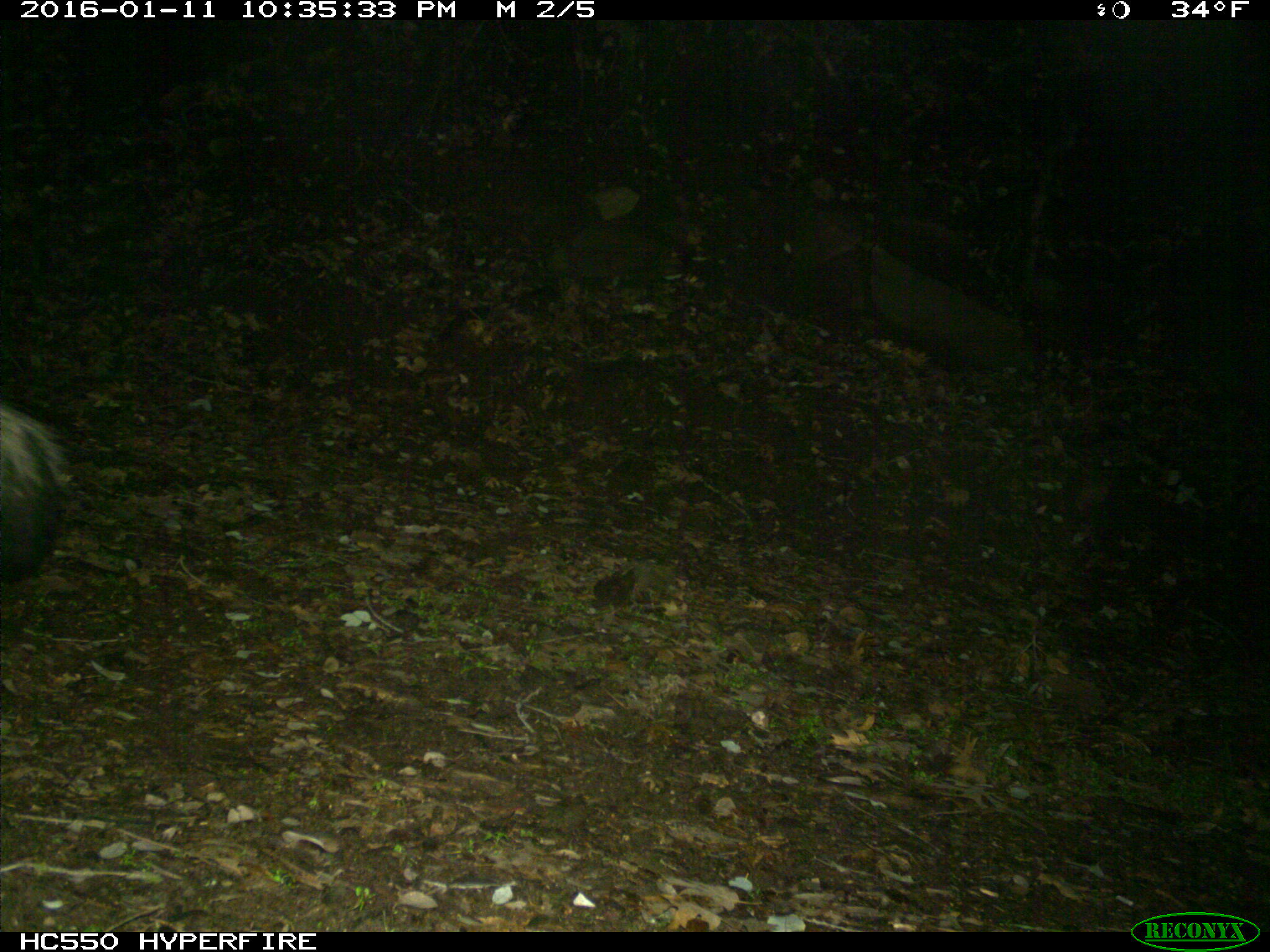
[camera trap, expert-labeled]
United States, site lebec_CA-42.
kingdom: Animalia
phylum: Chordata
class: Mammalia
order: Carnivora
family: Mephitidae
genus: Mephitis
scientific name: Mephitis mephitis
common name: striped skunk